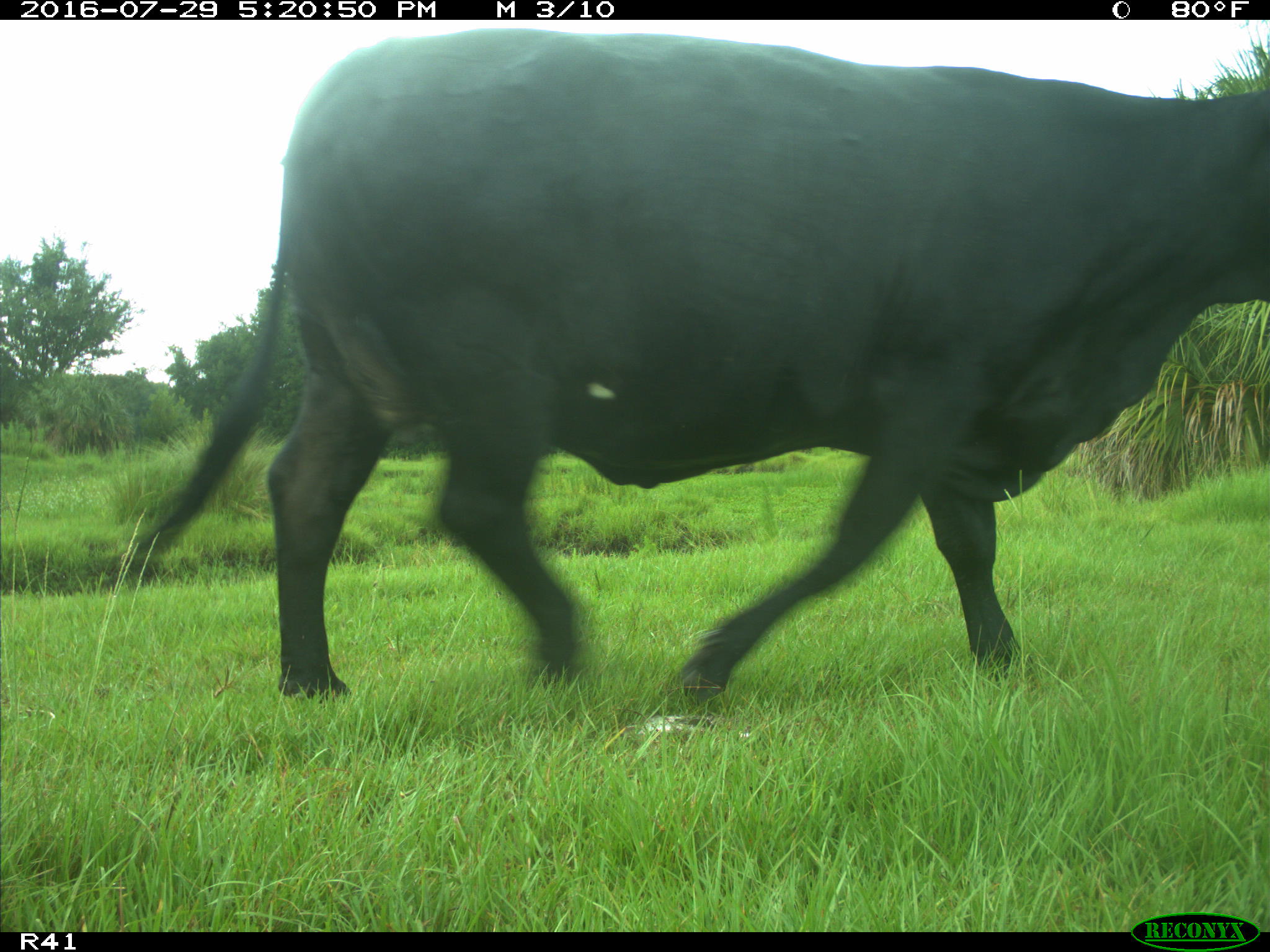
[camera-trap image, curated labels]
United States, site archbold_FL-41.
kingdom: Animalia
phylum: Chordata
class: Mammalia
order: Artiodactyla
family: Bovidae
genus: Bos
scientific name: Bos taurus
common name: domestic cow